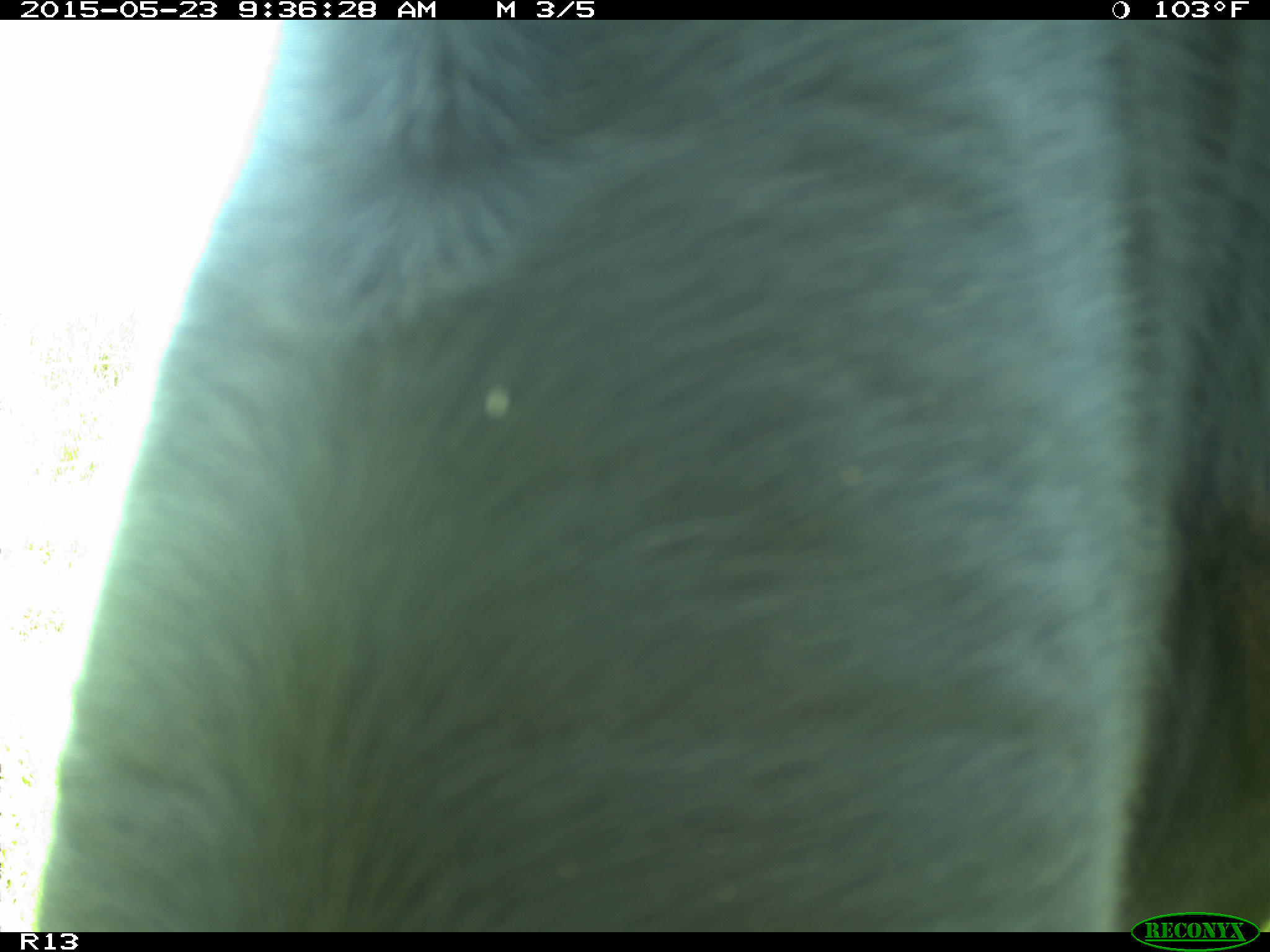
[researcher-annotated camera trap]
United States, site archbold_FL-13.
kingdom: Animalia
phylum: Chordata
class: Mammalia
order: Artiodactyla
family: Bovidae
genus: Bos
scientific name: Bos taurus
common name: domestic cow